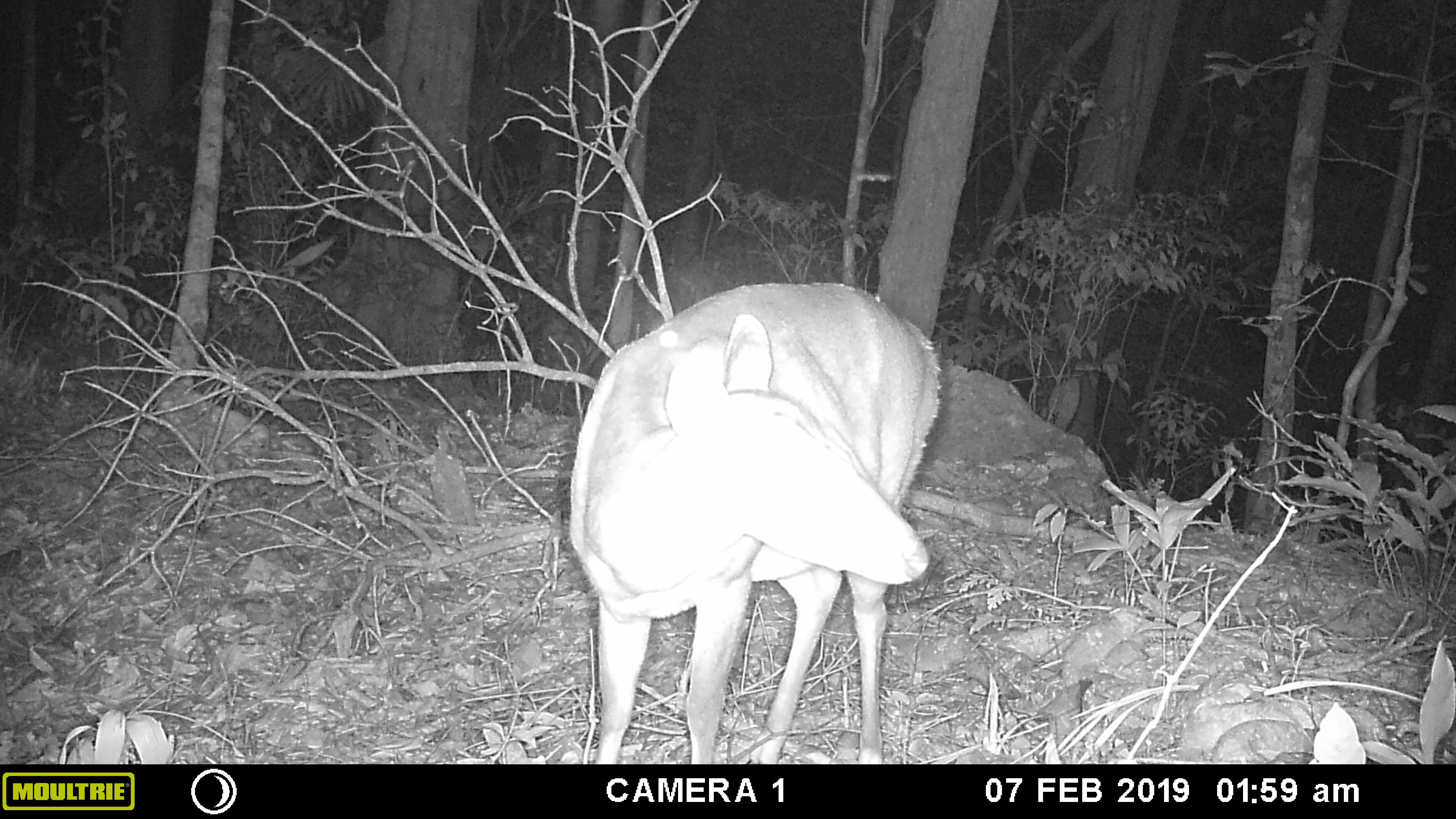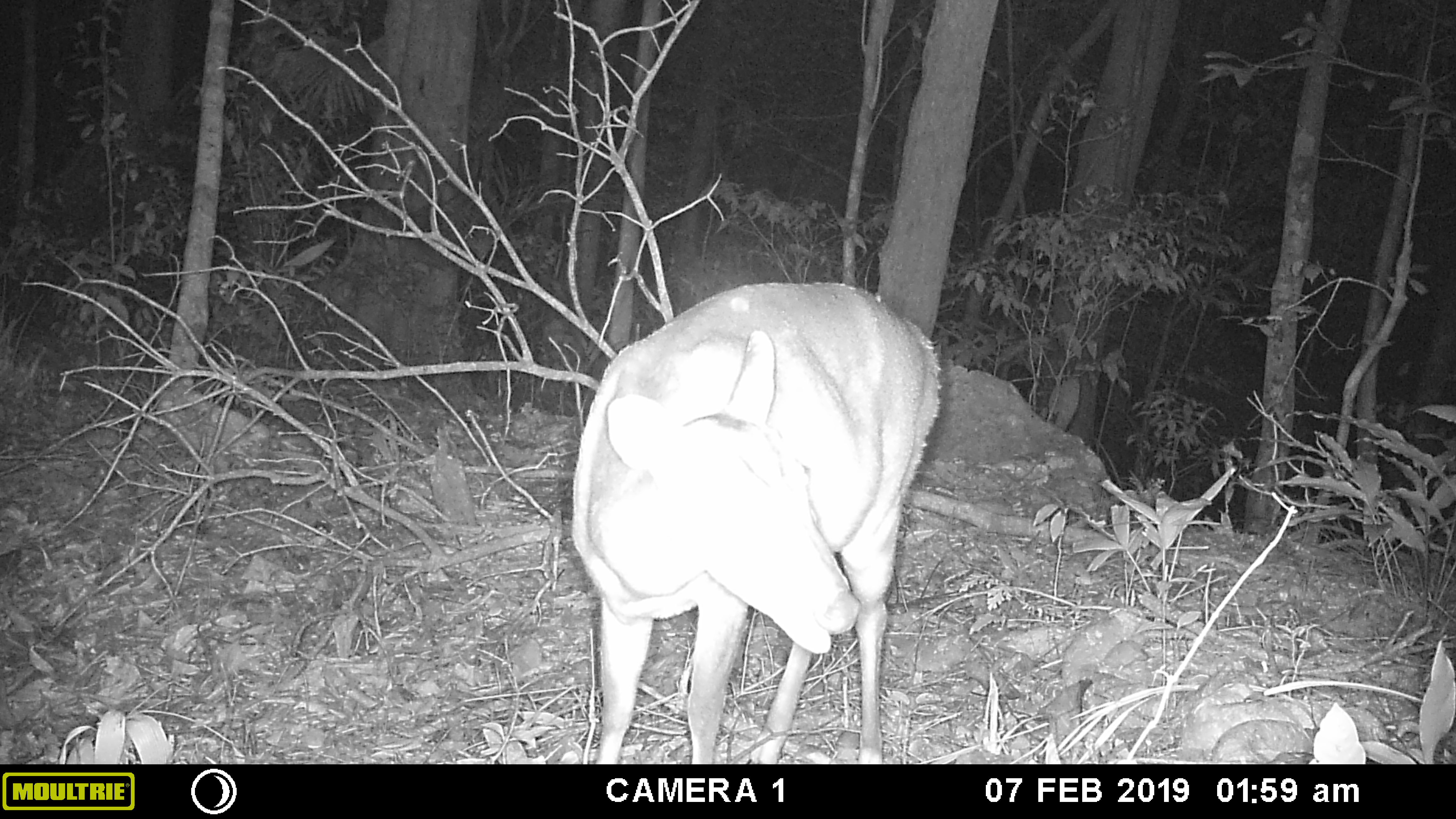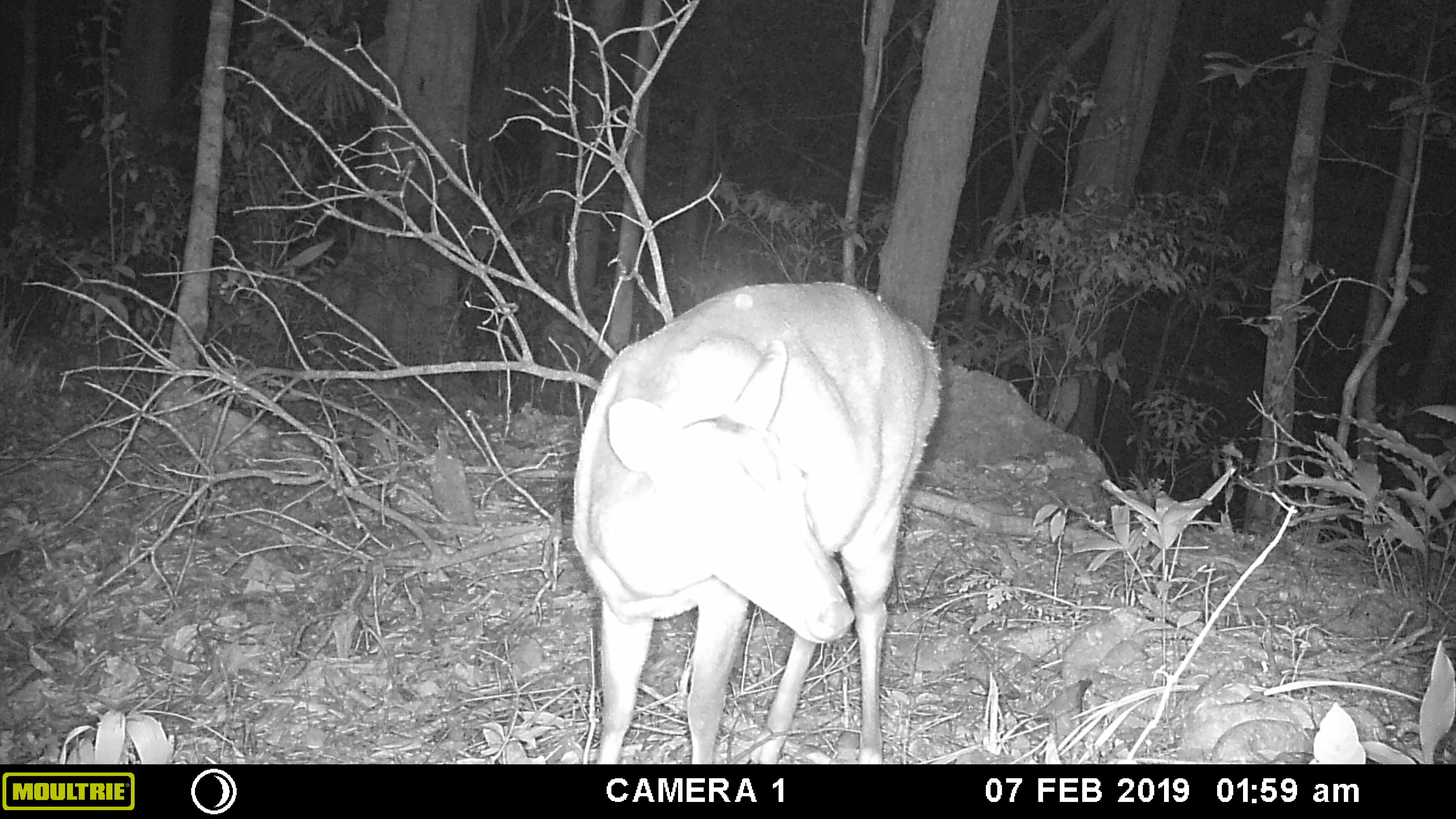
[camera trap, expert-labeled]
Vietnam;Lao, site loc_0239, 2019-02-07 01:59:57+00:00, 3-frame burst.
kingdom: Animalia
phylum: Chordata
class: Mammalia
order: Artiodactyla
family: Cervidae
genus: Muntiacus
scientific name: Muntiacus vuquangensis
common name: large-antlered muntjac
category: large antlered muntjac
Large antlered muntjac (large-antlered muntjac) (Muntiacus vuquangensis). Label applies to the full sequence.